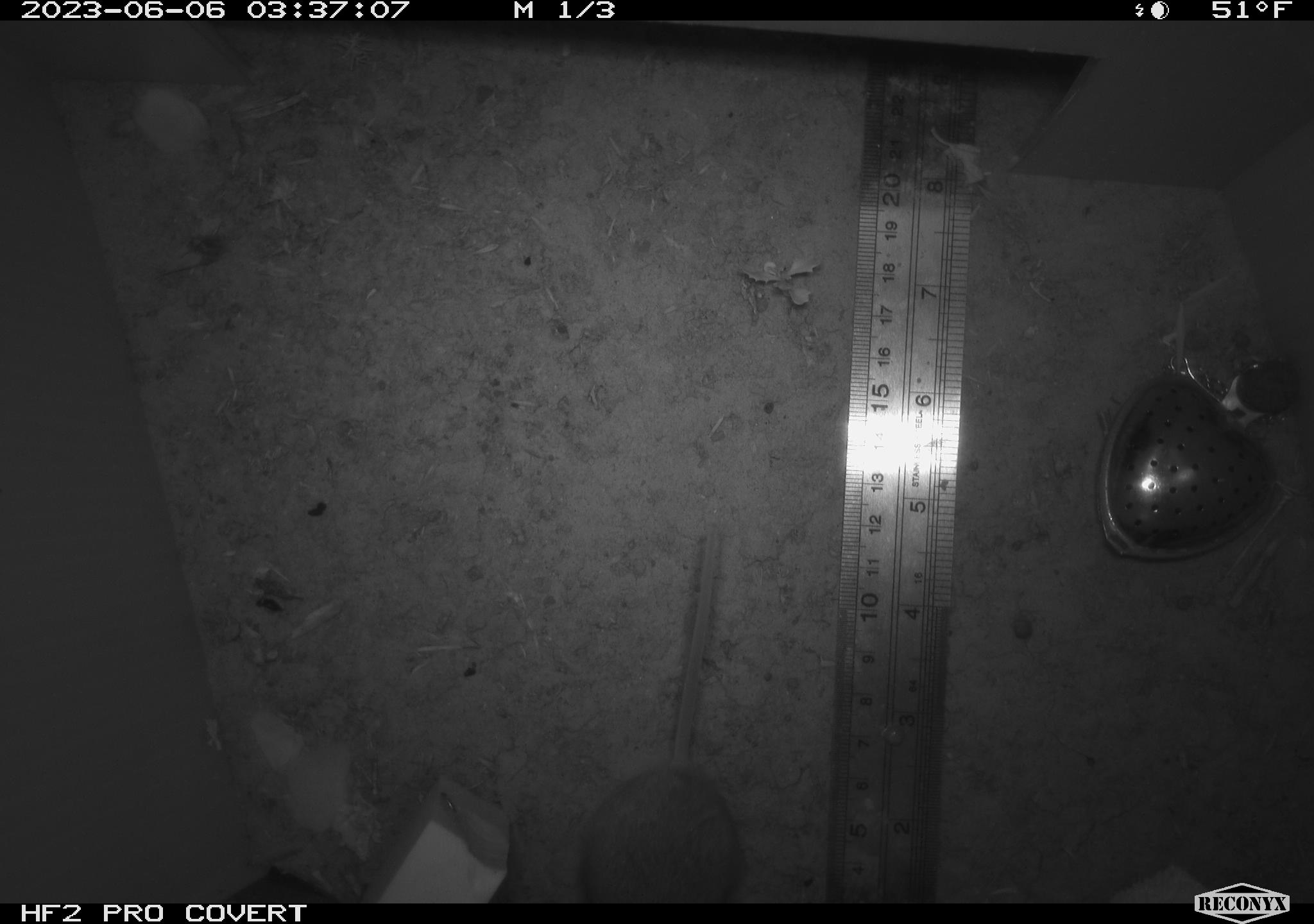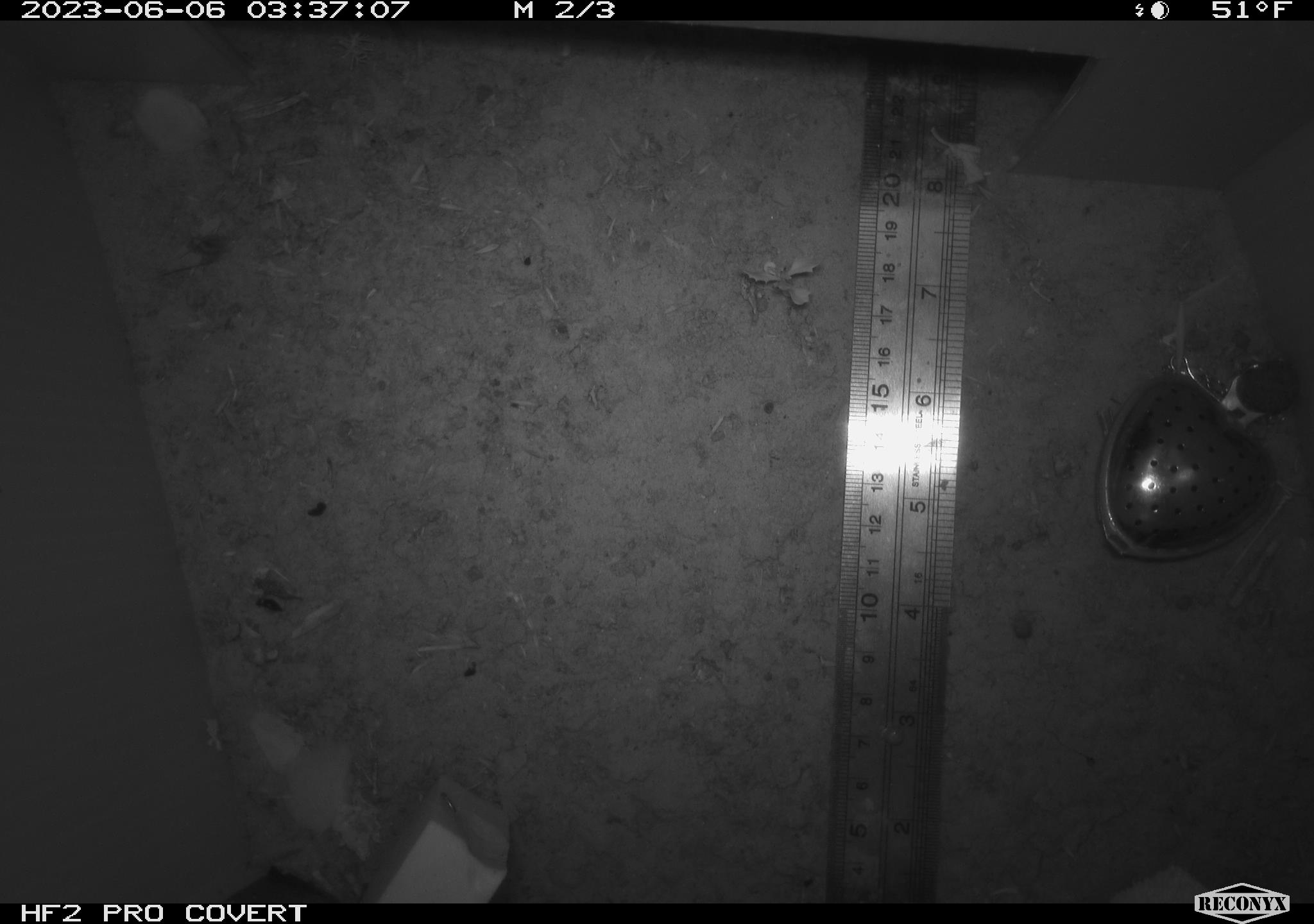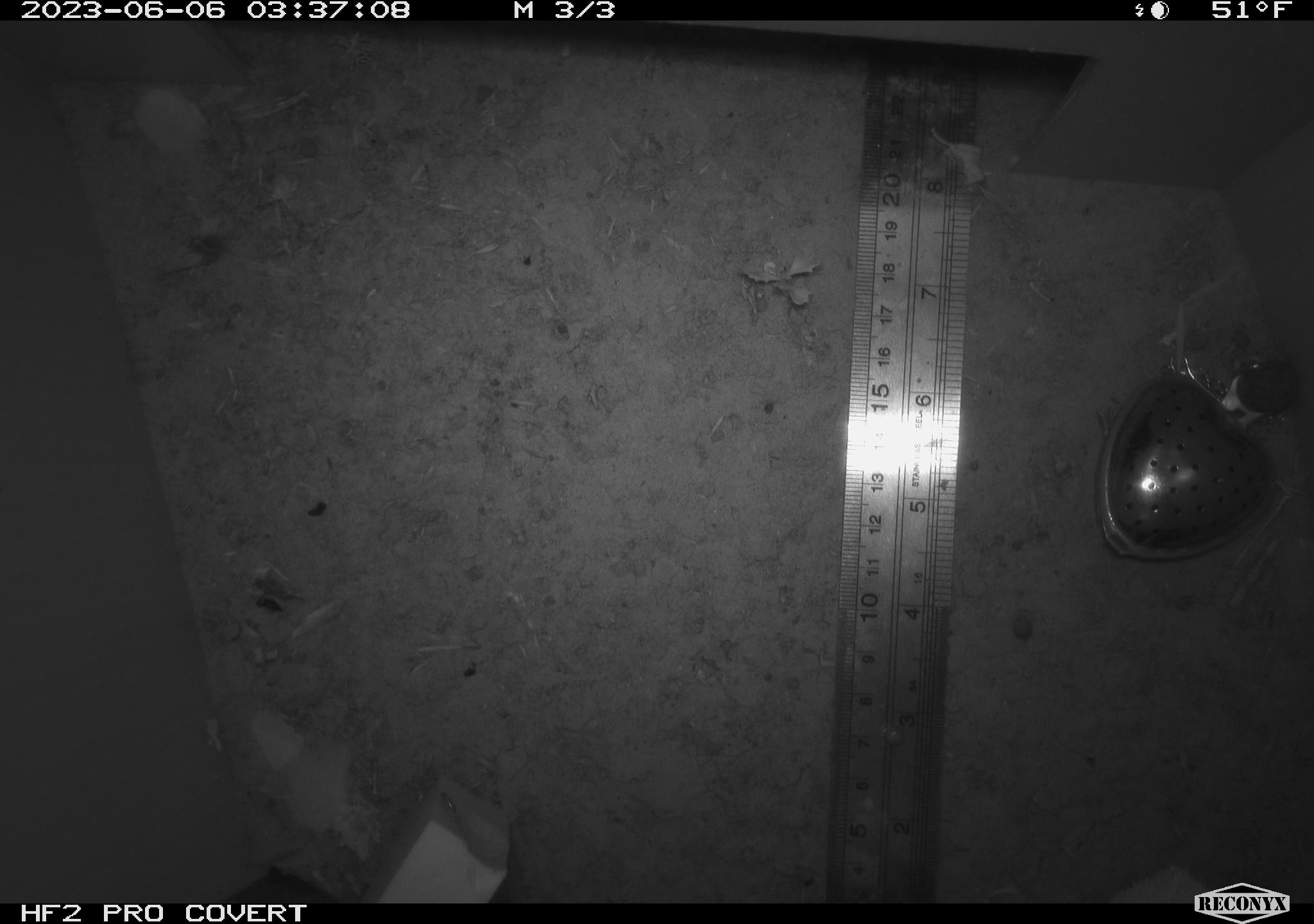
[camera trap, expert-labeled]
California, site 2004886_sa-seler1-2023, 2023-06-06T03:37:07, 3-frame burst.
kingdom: Animalia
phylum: Chordata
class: Mammalia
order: Rodentia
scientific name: Rodentia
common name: mouse species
Mouse species (Rodentia).